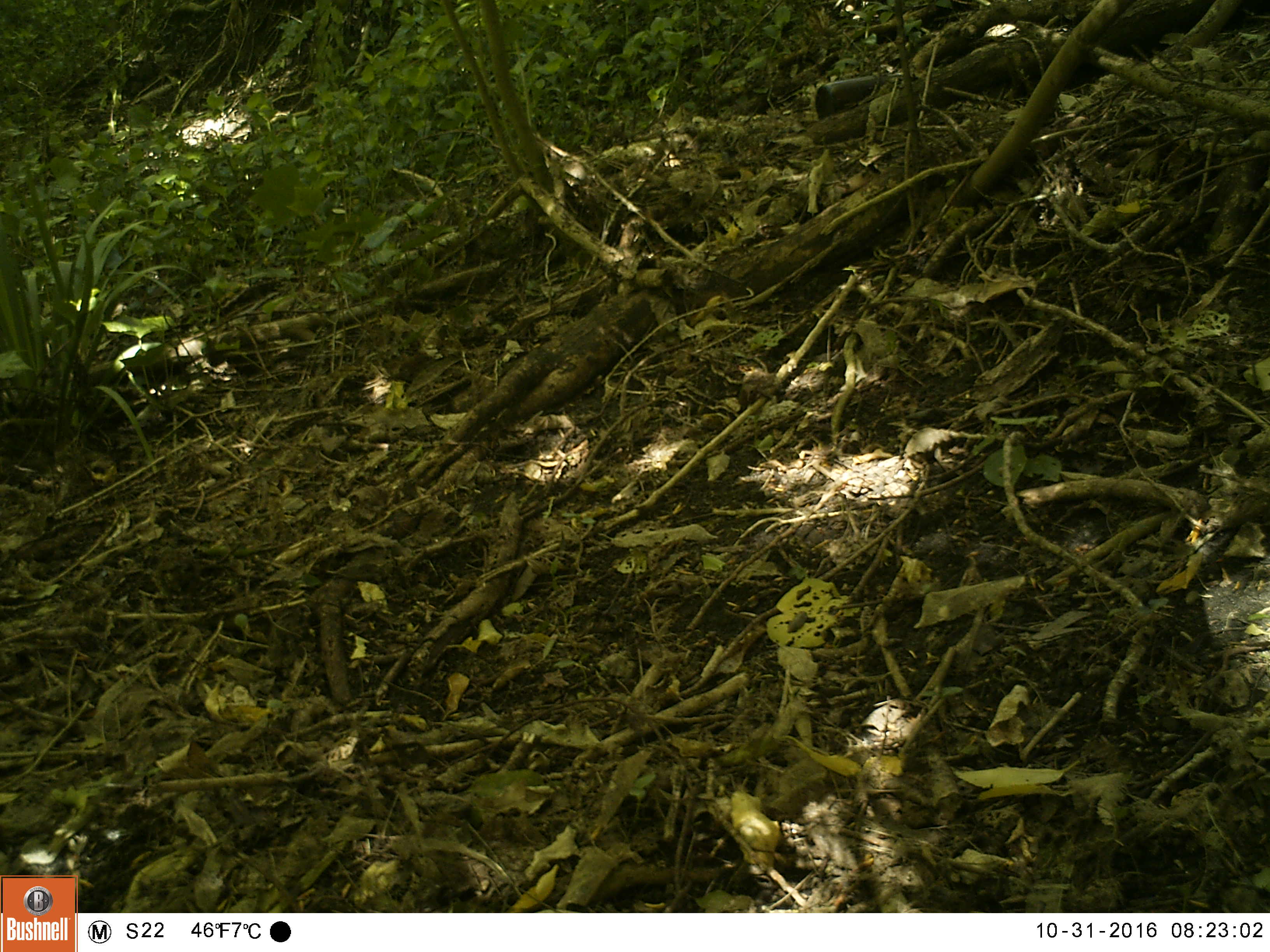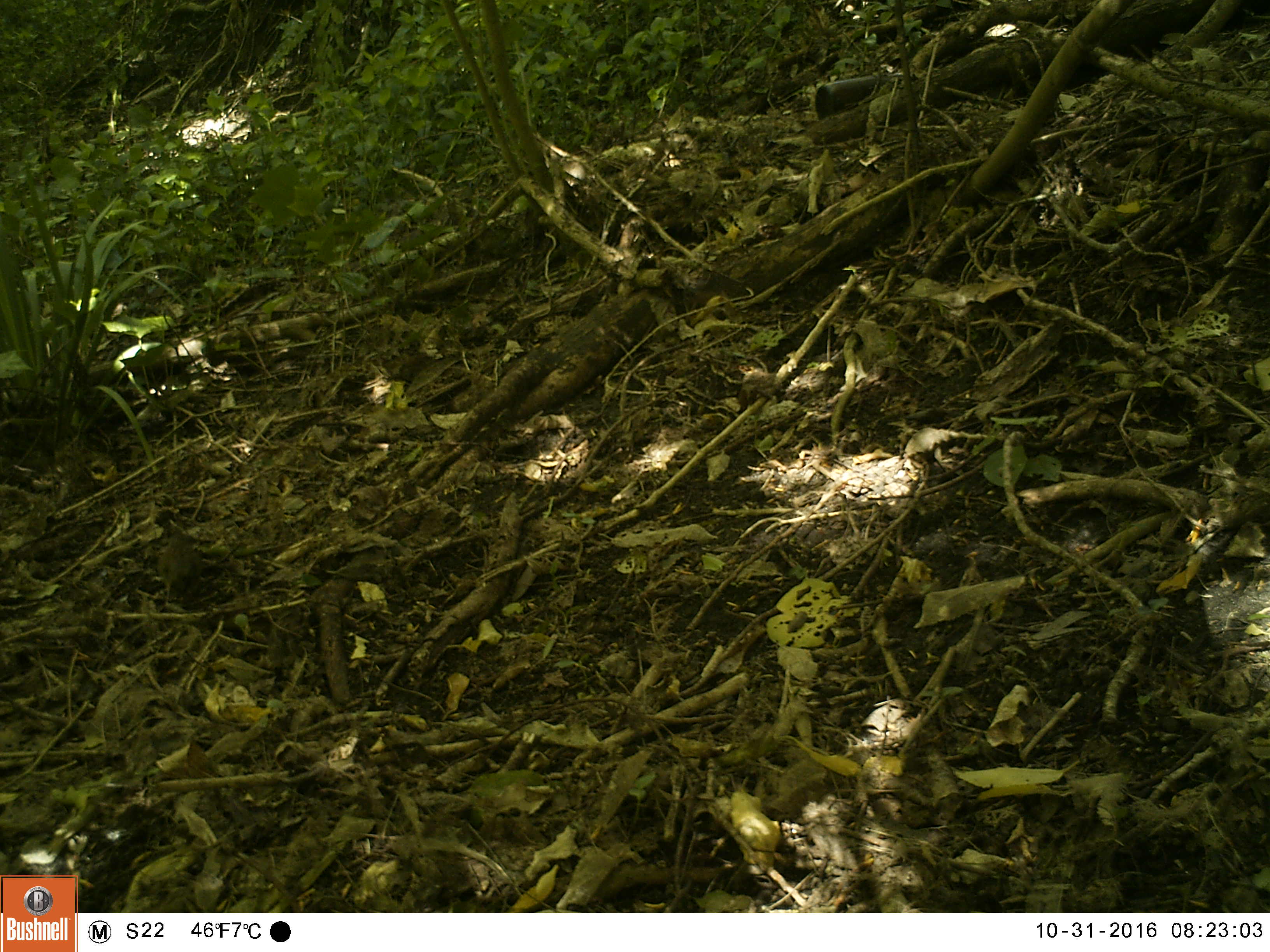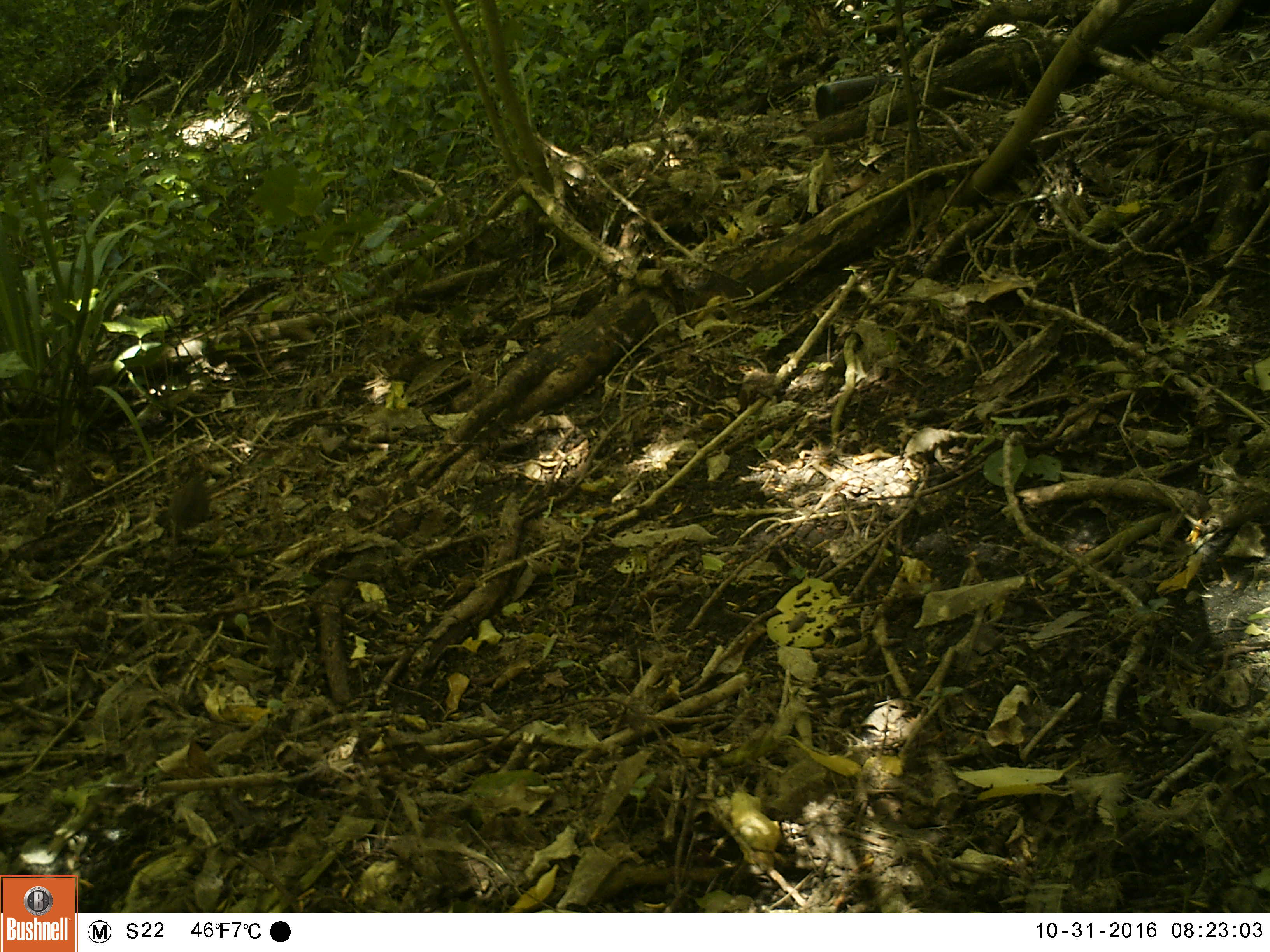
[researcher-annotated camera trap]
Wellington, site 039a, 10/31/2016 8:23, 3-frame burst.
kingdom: Animalia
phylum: Chordata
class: Aves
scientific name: Aves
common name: bird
Bird (Aves).